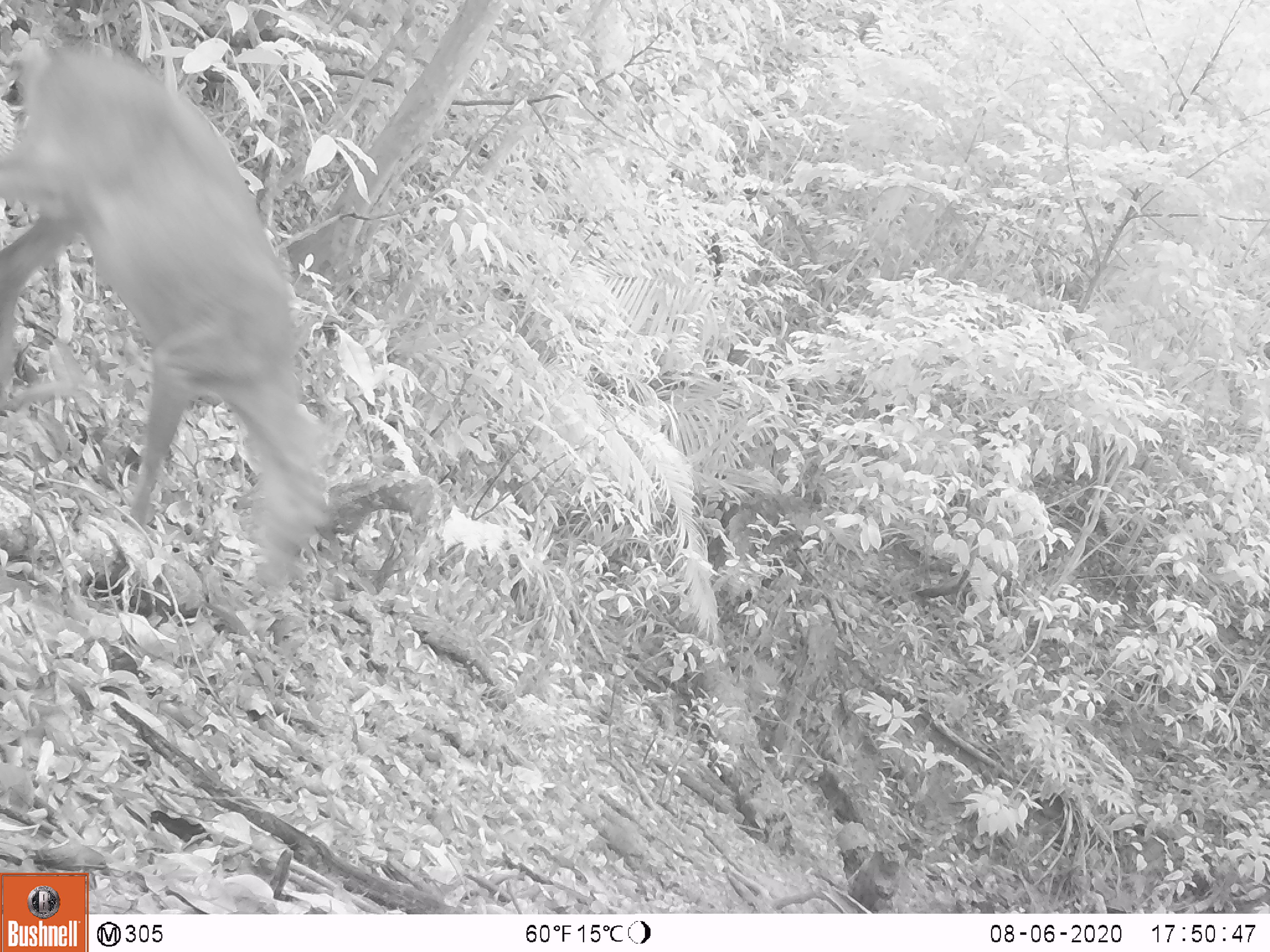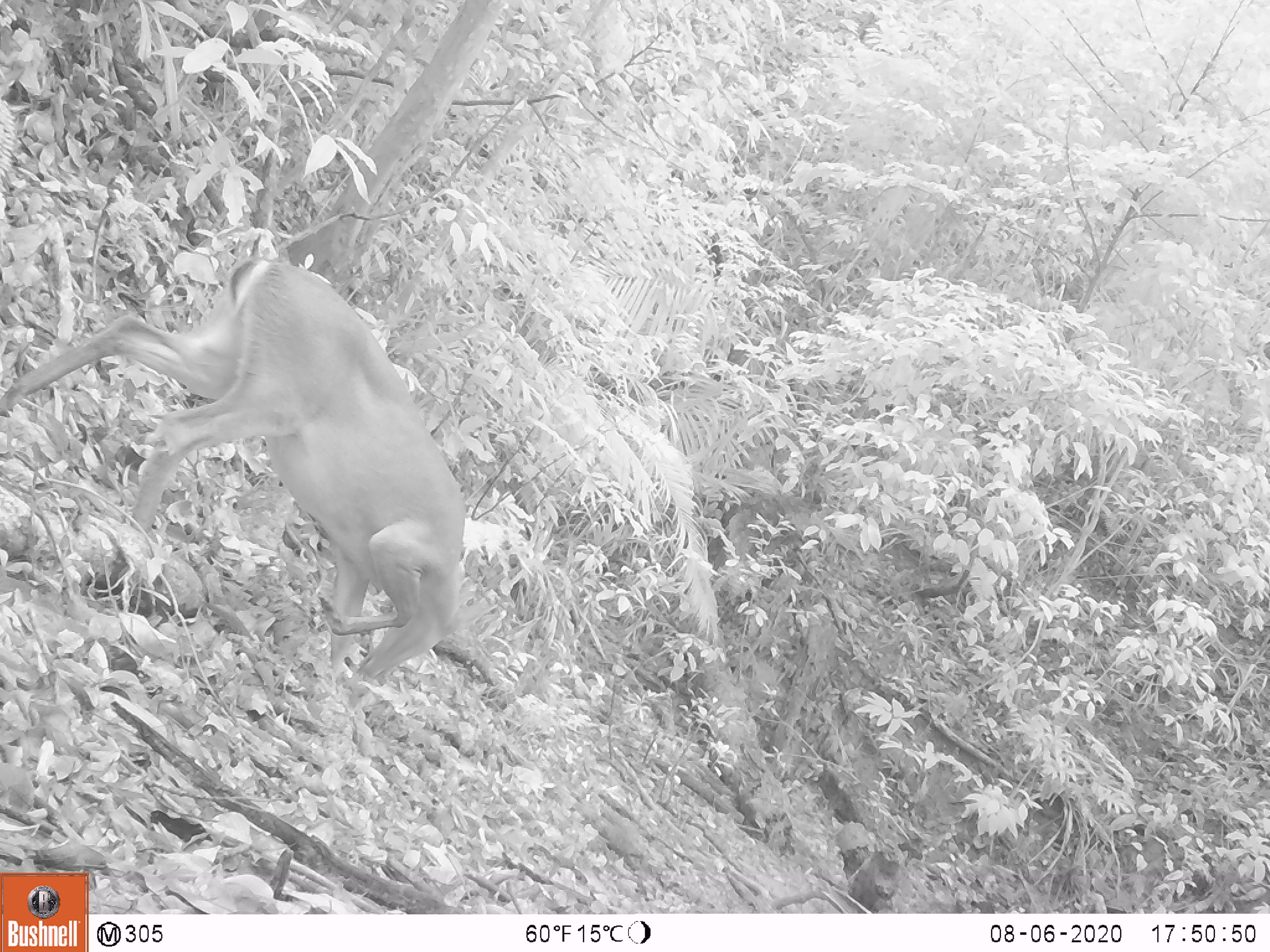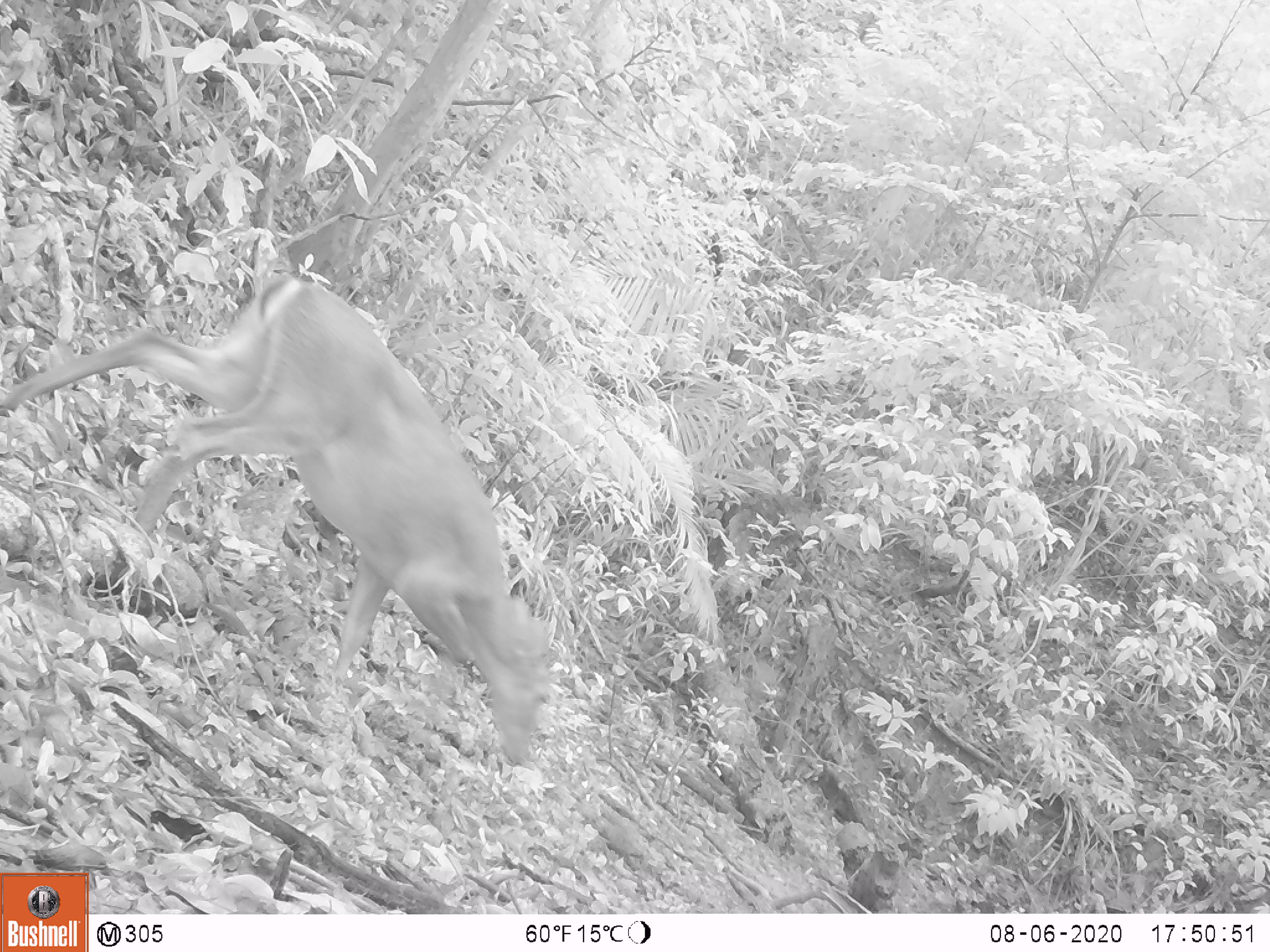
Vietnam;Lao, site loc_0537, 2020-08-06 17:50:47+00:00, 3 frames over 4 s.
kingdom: Animalia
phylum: Chordata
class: Mammalia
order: Artiodactyla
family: Cervidae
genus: Muntiacus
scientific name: Muntiacus vuquangensis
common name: large-antlered muntjac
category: large antlered muntjac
Large antlered muntjac (large-antlered muntjac) (Muntiacus vuquangensis). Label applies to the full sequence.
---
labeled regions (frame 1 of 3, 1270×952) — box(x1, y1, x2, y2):
large antlered muntjac: box(0, 42, 353, 586)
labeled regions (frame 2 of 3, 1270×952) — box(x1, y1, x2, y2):
large antlered muntjac: box(0, 253, 498, 682)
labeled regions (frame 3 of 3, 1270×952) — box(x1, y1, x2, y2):
large antlered muntjac: box(0, 272, 552, 764)